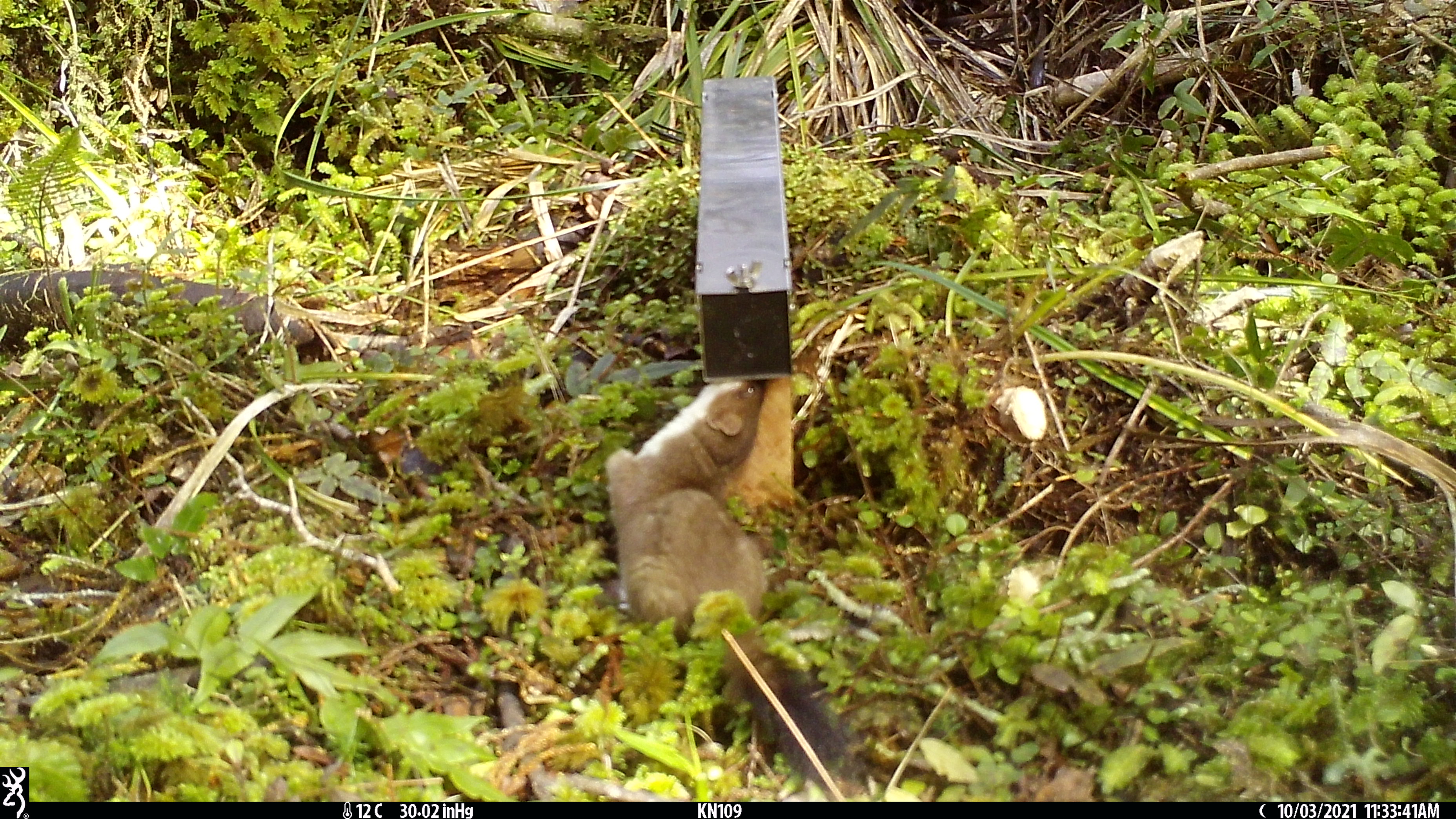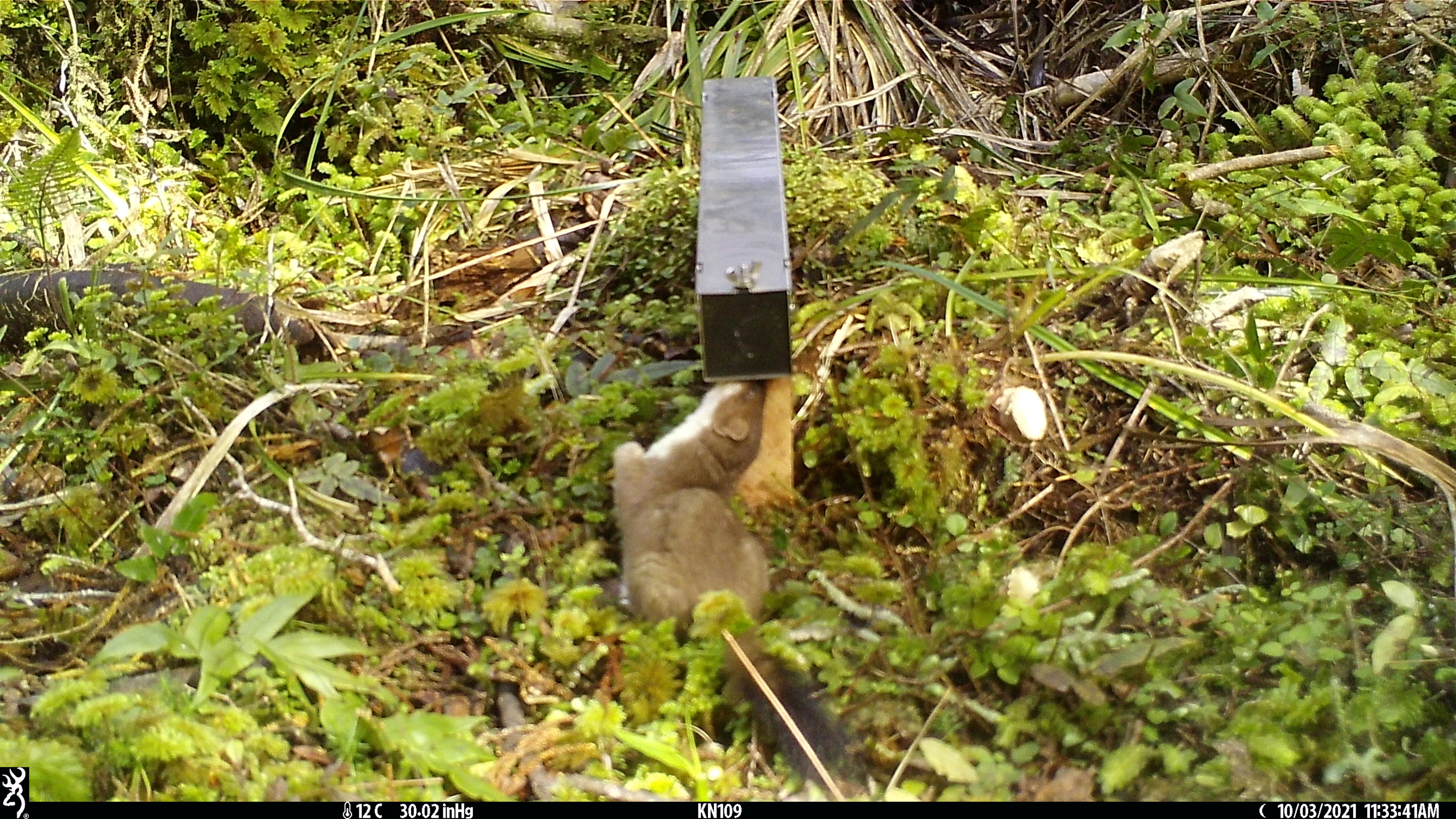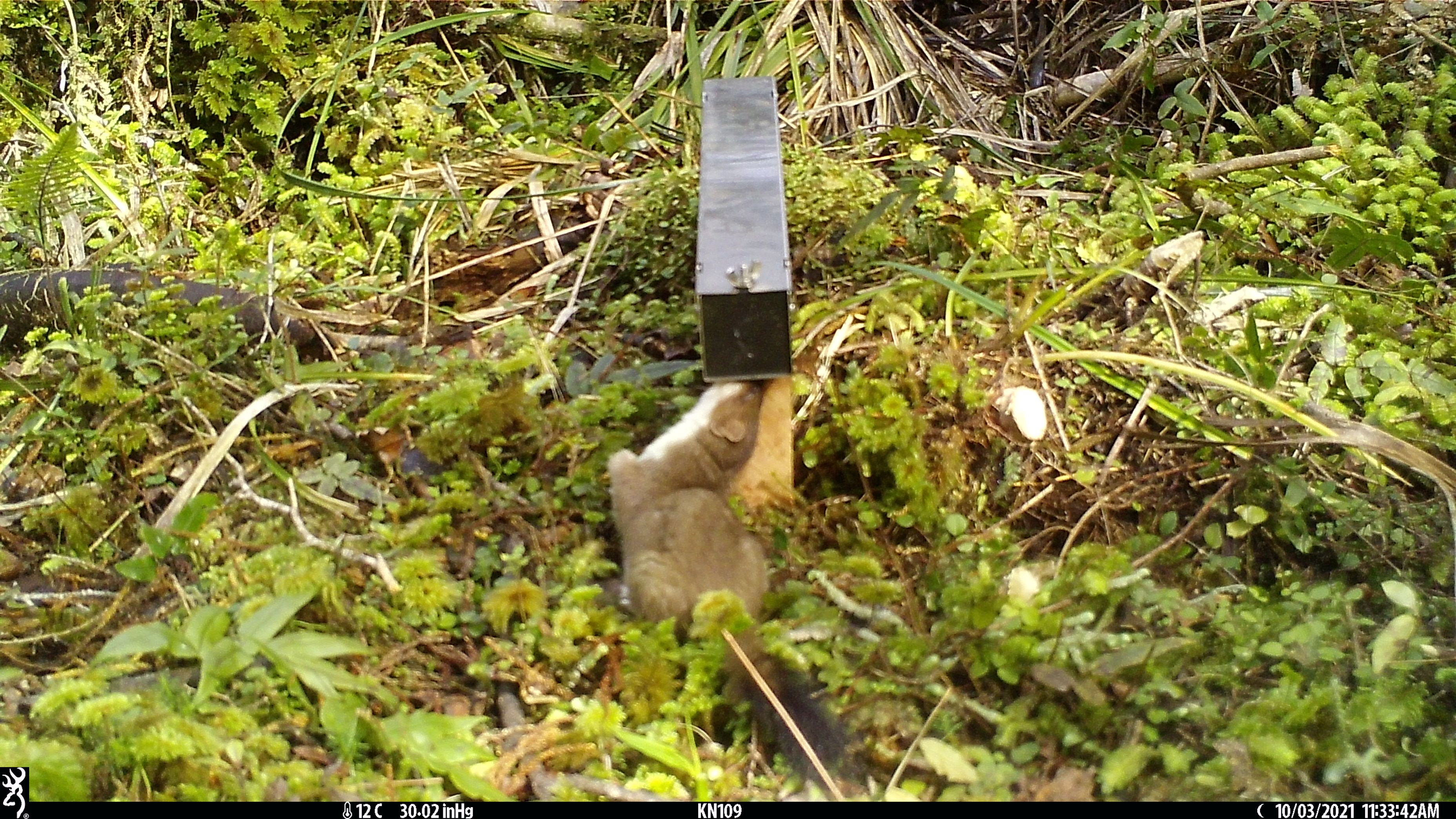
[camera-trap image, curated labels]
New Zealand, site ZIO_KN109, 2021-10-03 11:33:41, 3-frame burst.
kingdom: Animalia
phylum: Chordata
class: Mammalia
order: Carnivora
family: Mustelidae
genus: Mustela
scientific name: Mustela erminea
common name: stoat